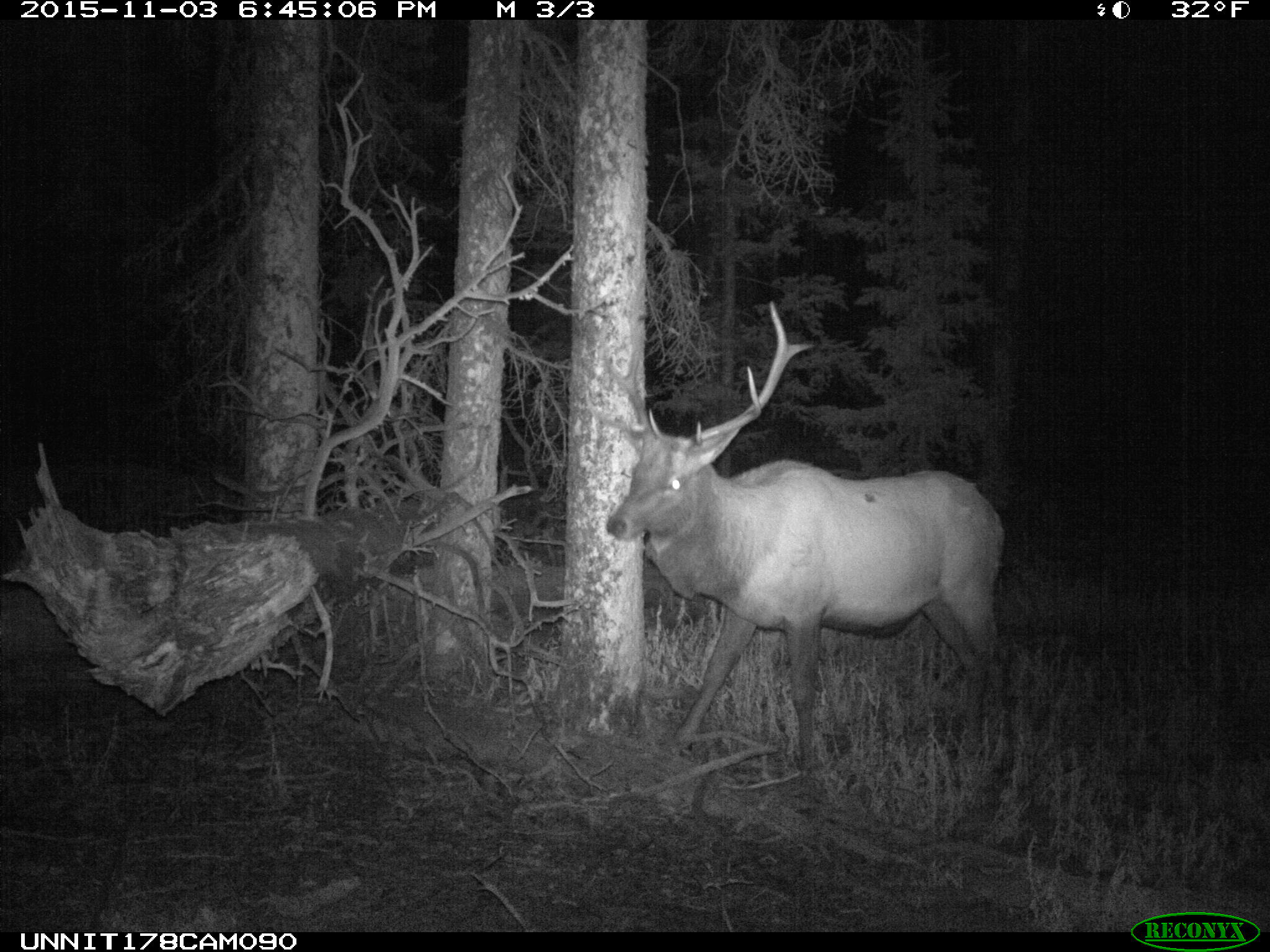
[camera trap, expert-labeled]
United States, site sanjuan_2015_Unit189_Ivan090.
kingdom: Animalia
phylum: Chordata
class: Mammalia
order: Artiodactyla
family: Cervidae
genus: Cervus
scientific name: Cervus elaphus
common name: red deer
Cervus elaphus (red deer).